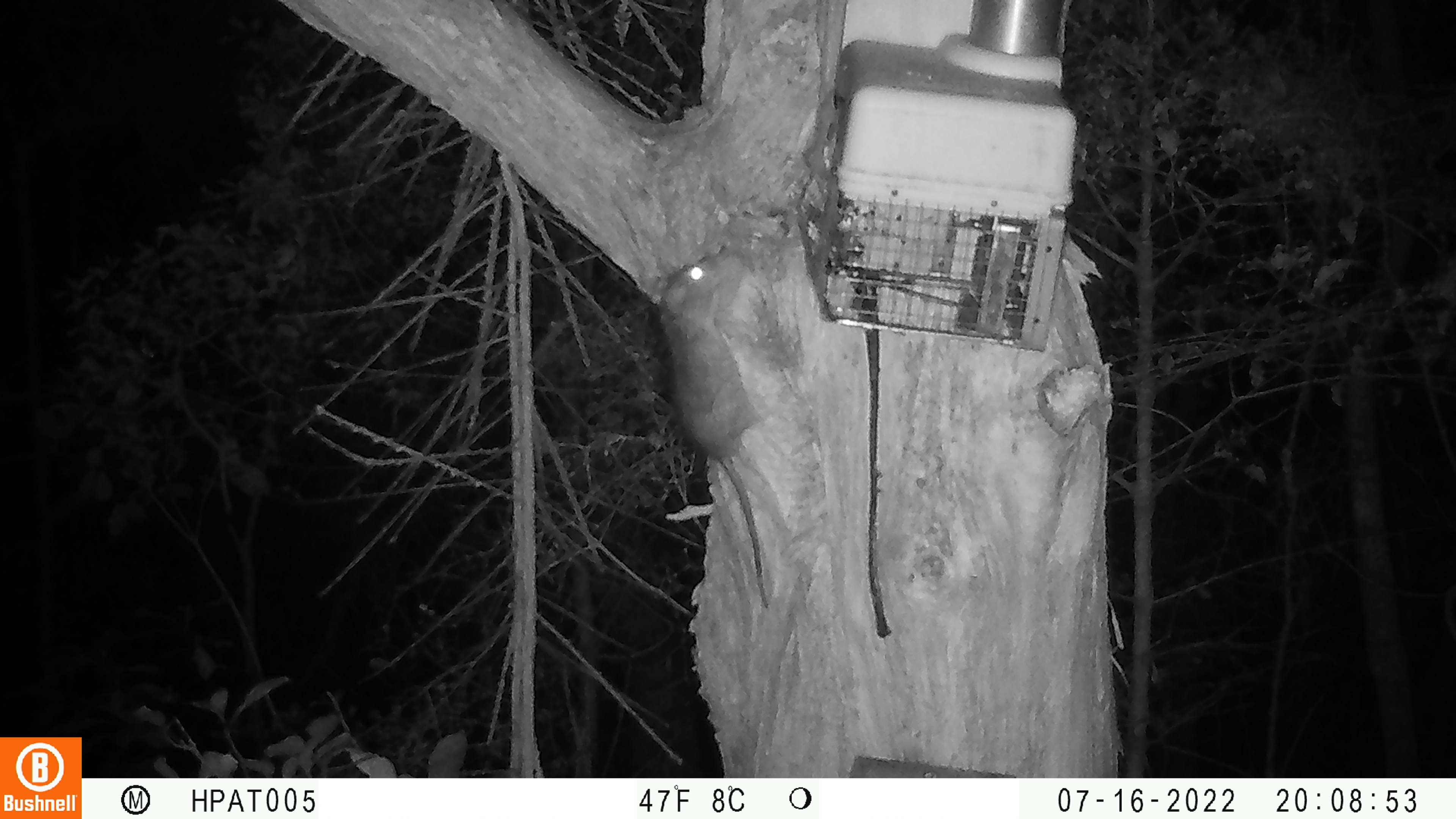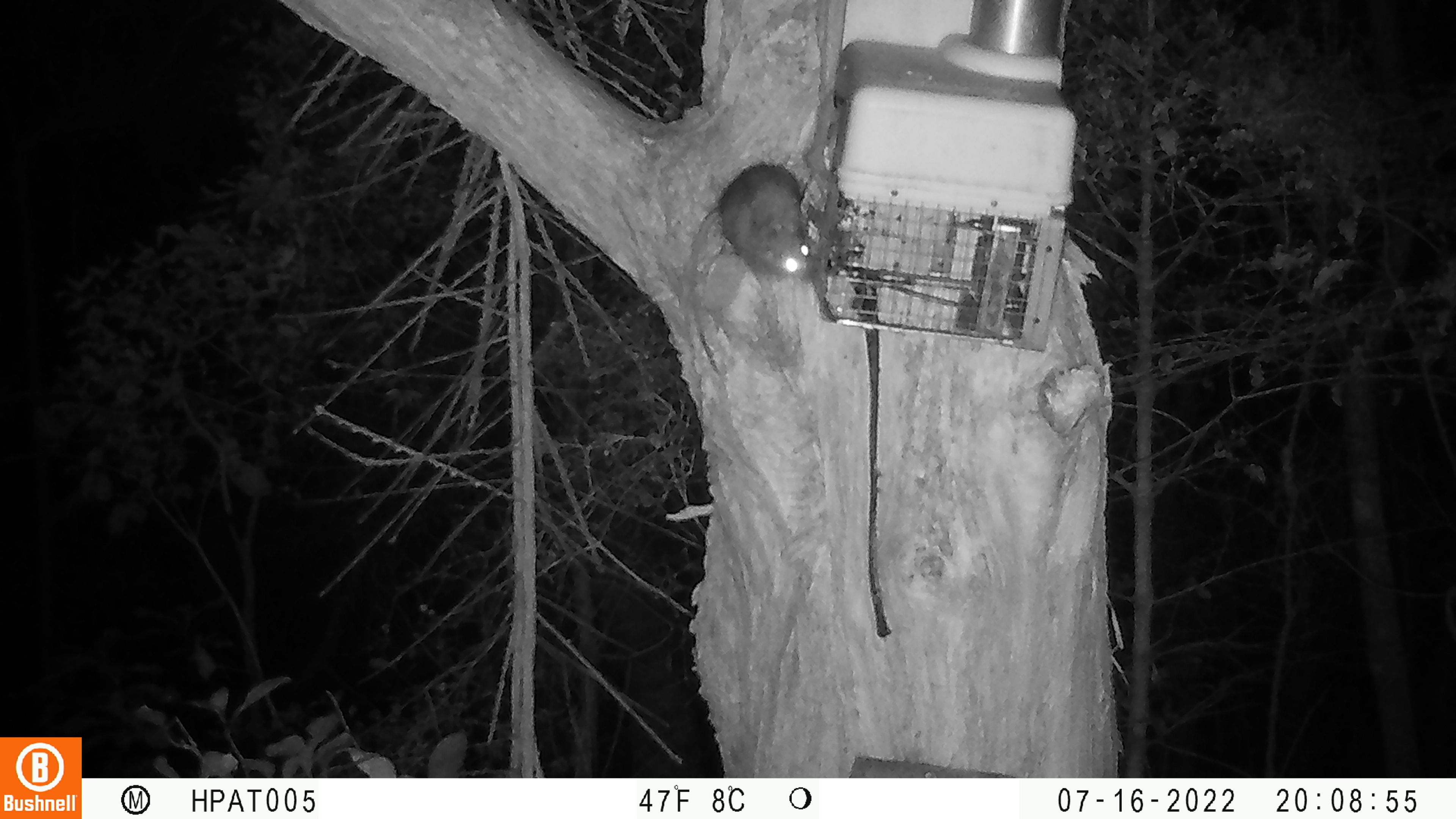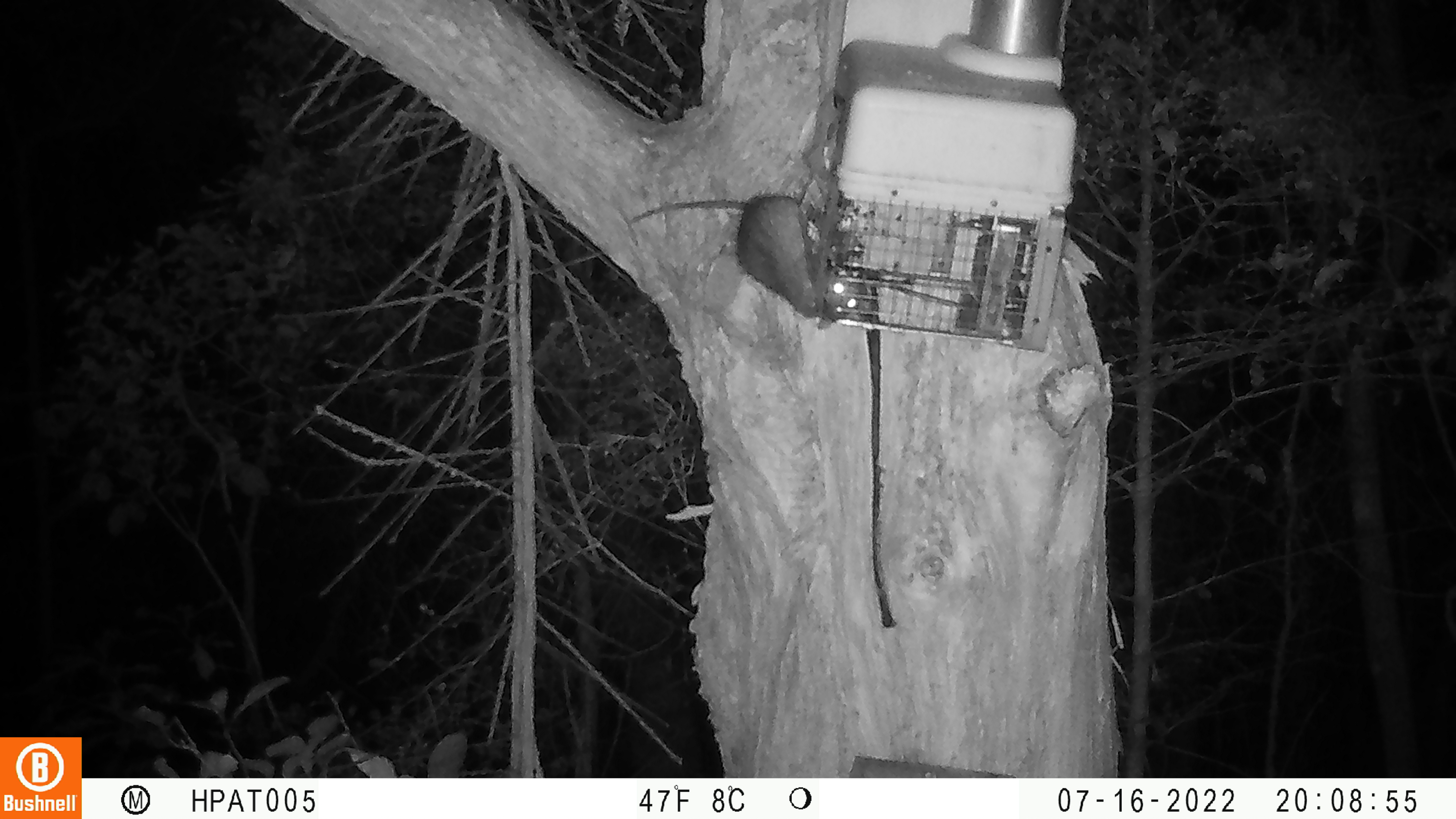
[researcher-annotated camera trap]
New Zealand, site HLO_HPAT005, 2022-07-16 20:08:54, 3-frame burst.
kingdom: Animalia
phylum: Chordata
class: Mammalia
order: Rodentia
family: Muridae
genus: Rattus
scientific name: Rattus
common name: rat